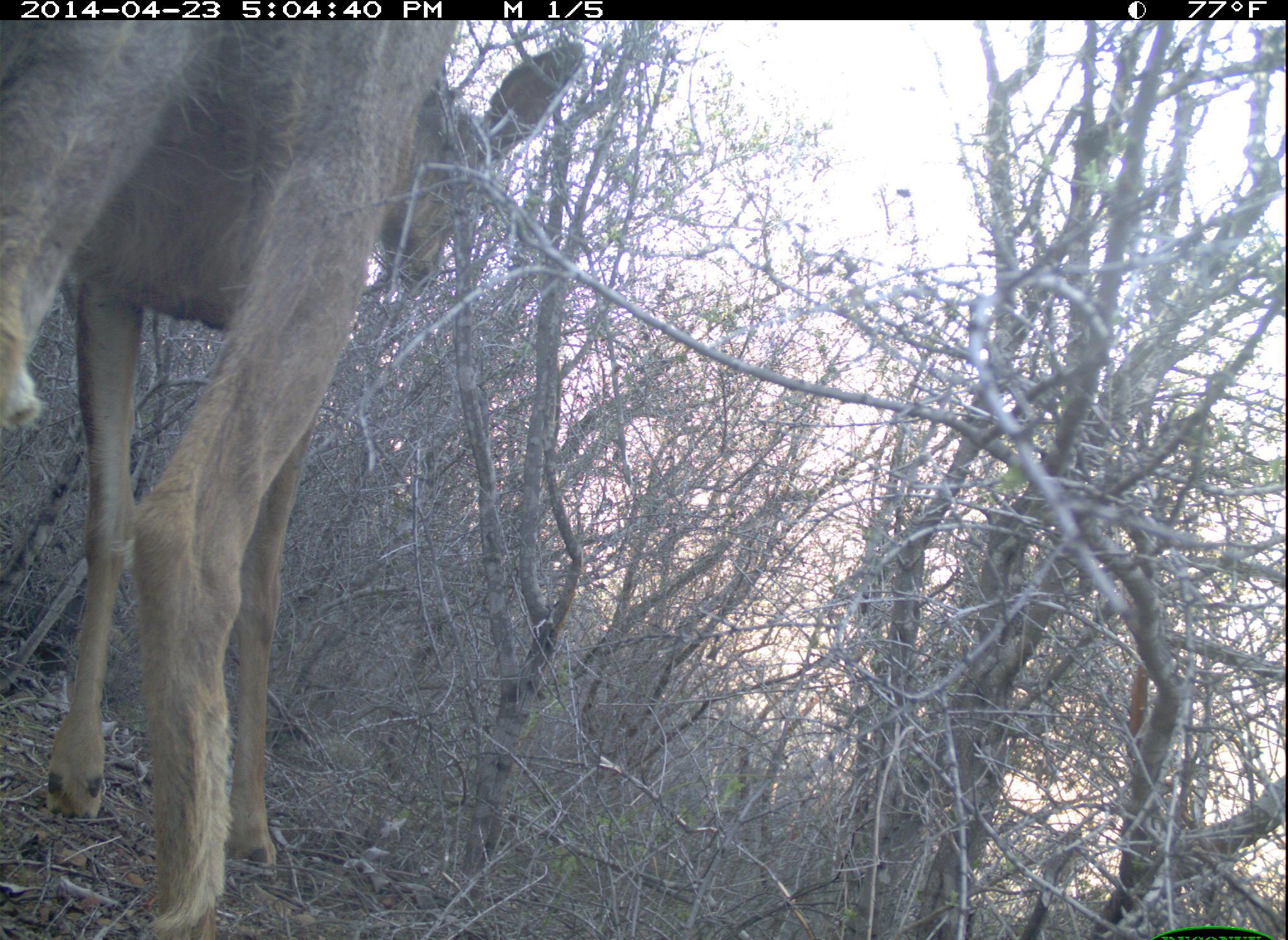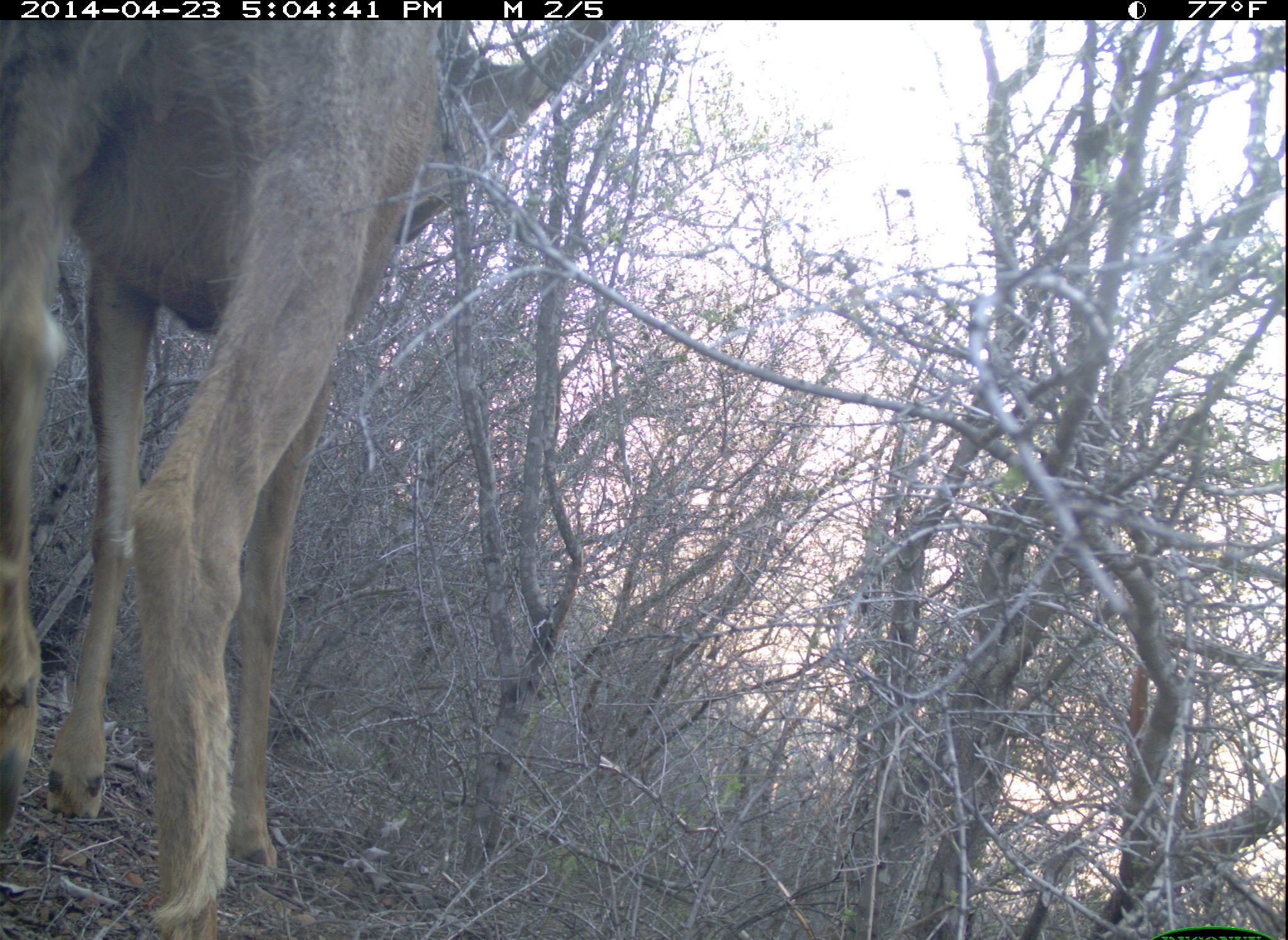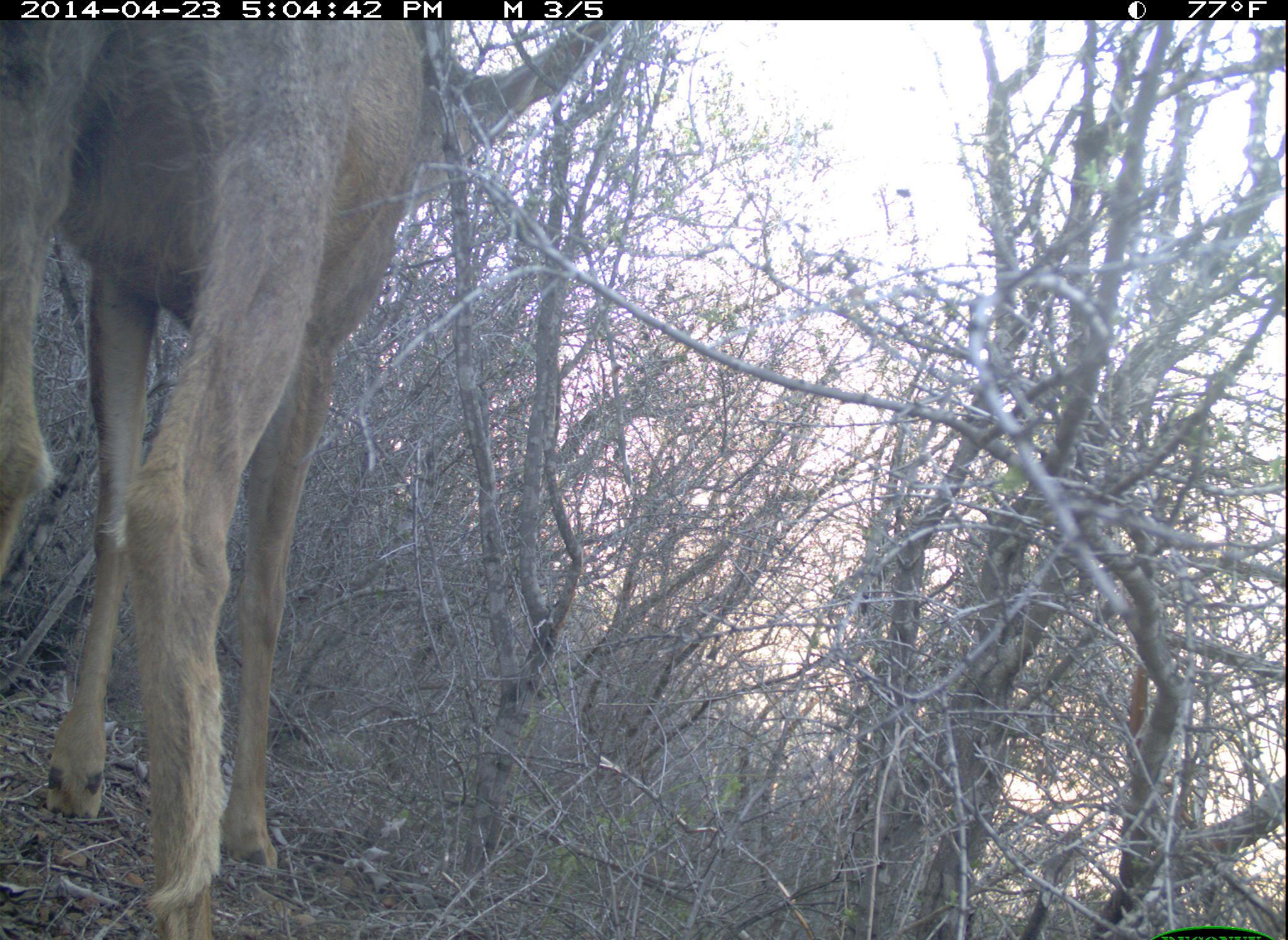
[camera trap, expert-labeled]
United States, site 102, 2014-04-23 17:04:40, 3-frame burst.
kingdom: Animalia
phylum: Chordata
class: Mammalia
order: Artiodactyla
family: Cervidae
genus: Odocoileus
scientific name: Odocoileus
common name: deer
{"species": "deer (Odocoileus)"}